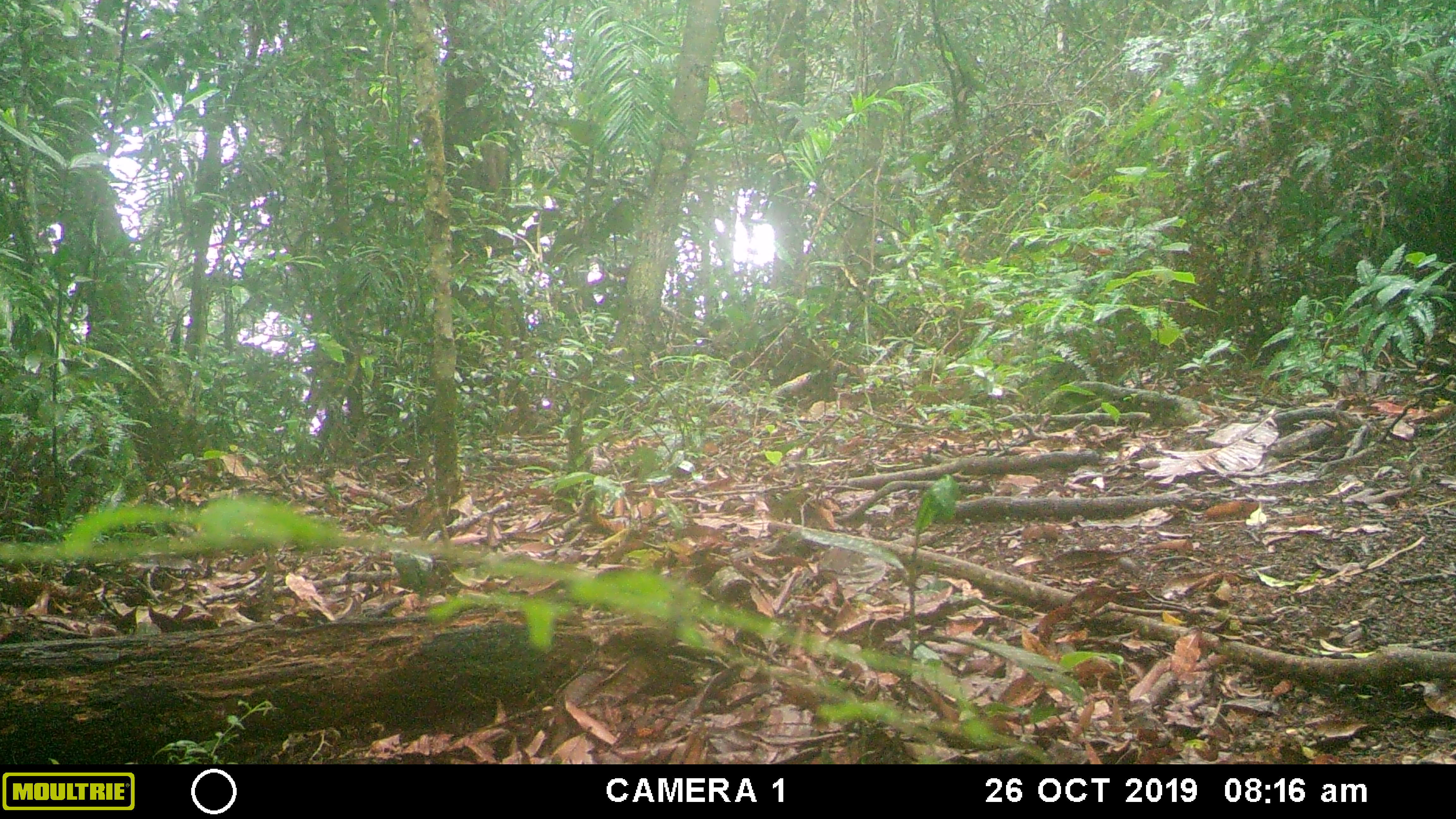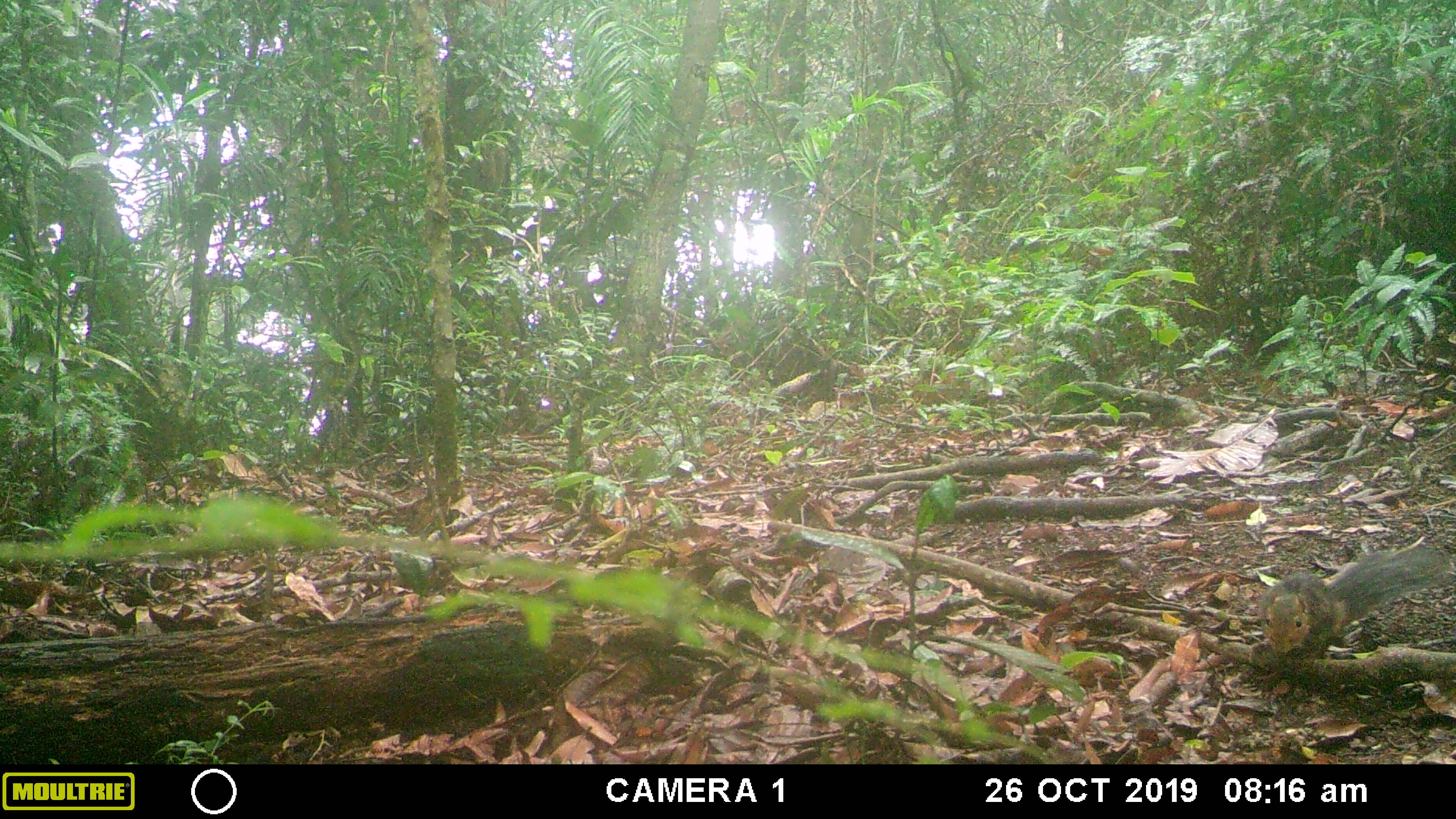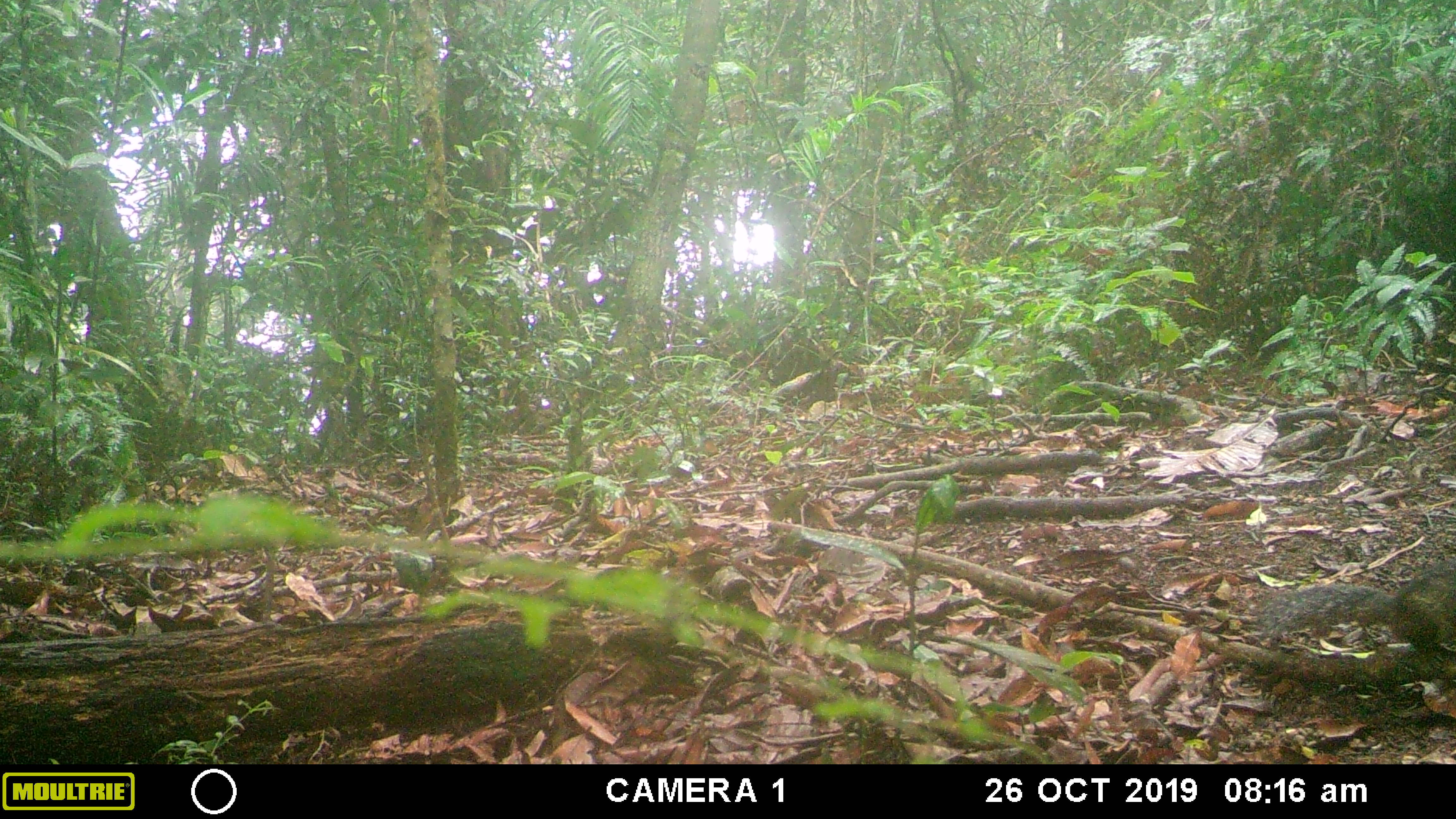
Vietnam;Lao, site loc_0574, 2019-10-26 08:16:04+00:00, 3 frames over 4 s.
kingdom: Animalia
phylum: Chordata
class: Mammalia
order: Rodentia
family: Sciuridae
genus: Dremomys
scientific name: Dremomys rufigenis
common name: red-cheeked squirrel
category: red cheeked squirrel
Red cheeked squirrel (red-cheeked squirrel) (Dremomys rufigenis). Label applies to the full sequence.